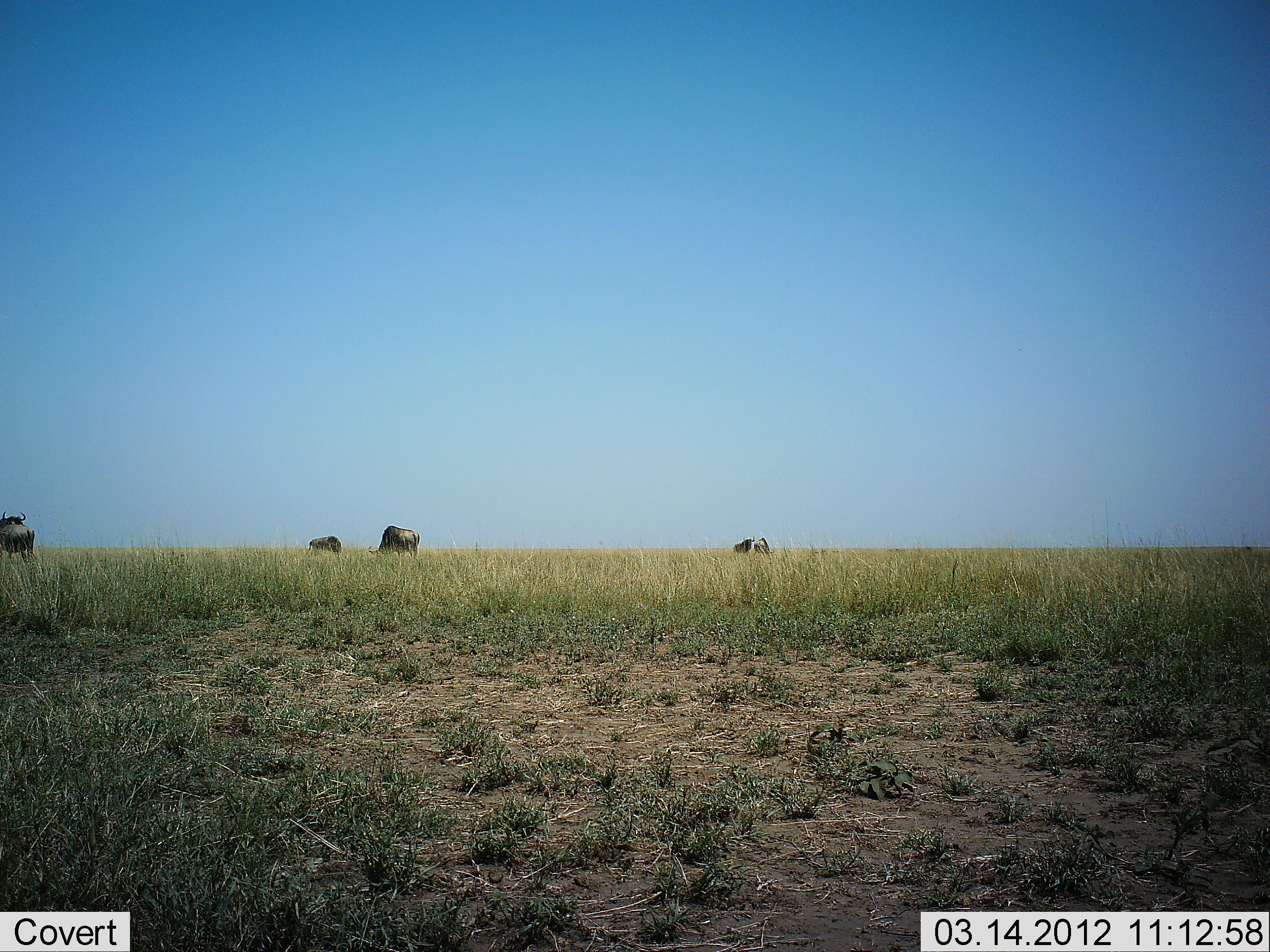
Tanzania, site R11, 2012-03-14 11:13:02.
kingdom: Animalia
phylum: Chordata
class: Mammalia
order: Artiodactyla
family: Bovidae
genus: Connochaetes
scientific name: Connochaetes taurinus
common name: blue wildebeest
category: wildebeest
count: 4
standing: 59%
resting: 0%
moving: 0%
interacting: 0%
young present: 0%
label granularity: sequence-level